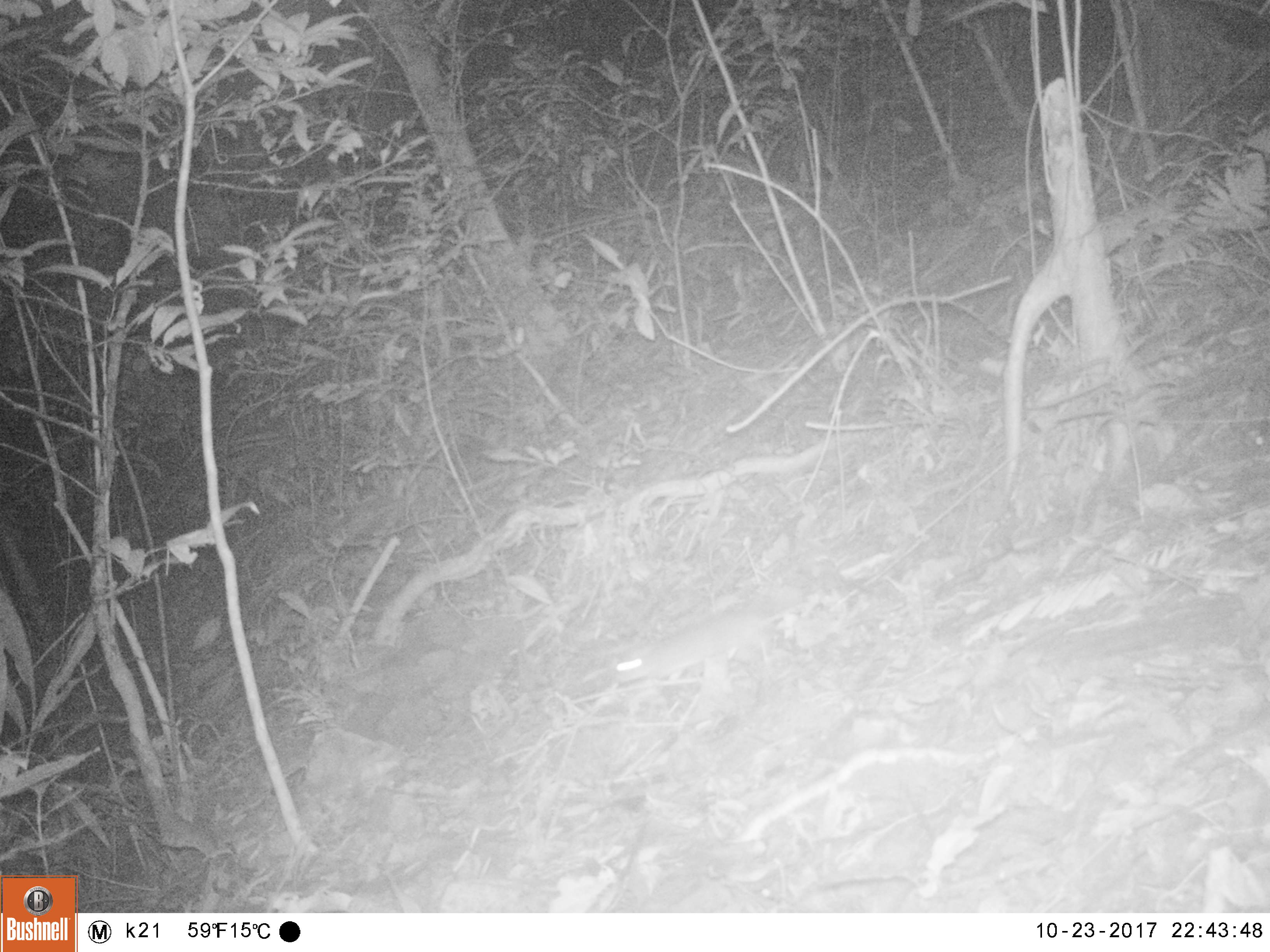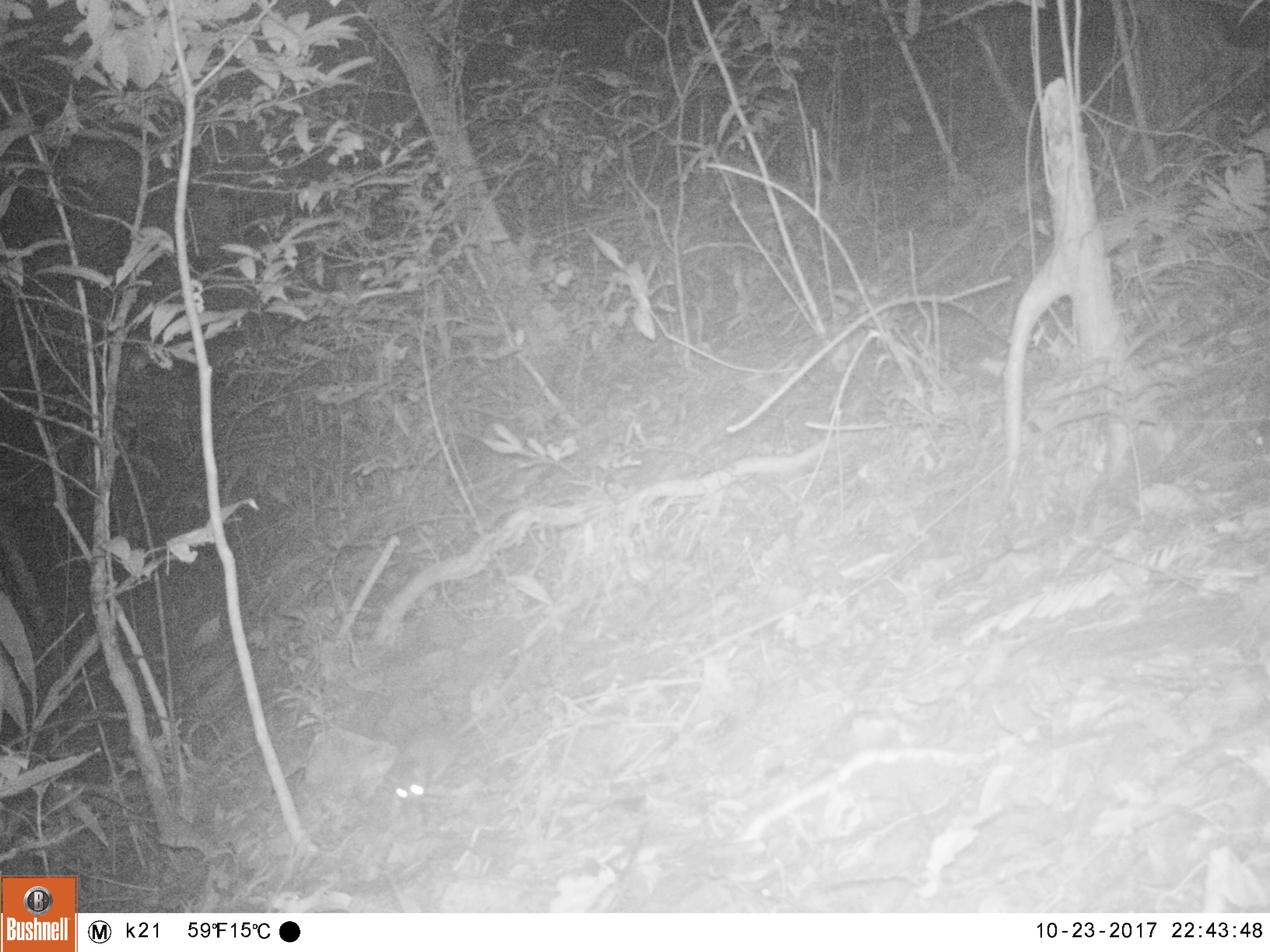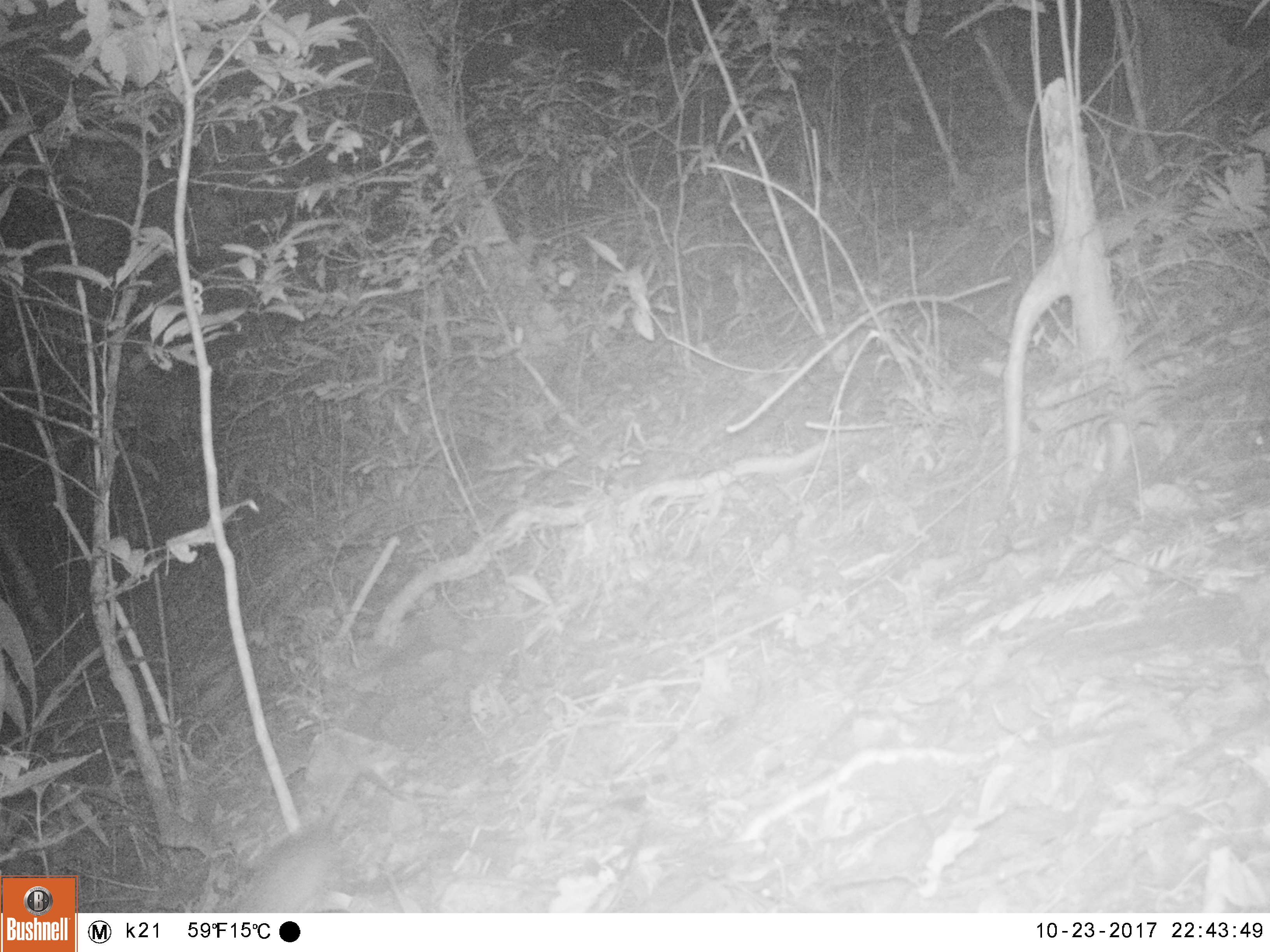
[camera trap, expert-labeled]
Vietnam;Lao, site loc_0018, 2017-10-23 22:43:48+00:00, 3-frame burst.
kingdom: Animalia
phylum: Chordata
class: Mammalia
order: Rodentia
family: Muridae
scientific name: Muridae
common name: old-world mice and rats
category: unidentified murid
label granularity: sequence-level